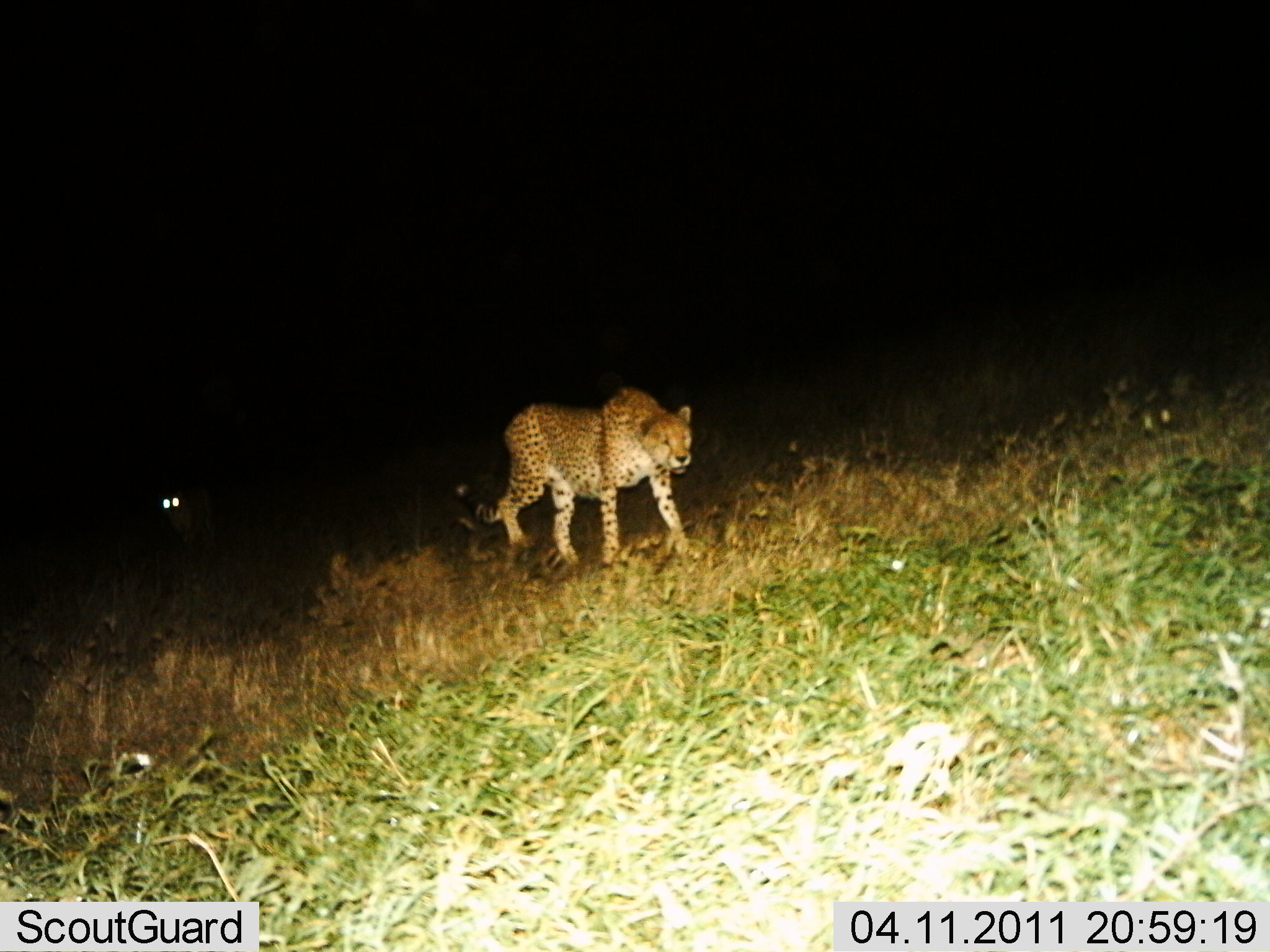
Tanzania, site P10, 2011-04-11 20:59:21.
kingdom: Animalia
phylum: Chordata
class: Mammalia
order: Carnivora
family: Felidae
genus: Acinonyx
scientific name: Acinonyx jubatus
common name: cheetah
Cheetah (Acinonyx jubatus), count 2. Behavior (volunteer vote fractions): standing 18%, resting 0%, moving 82%, interacting 0%. Young present (vote fraction): 0%. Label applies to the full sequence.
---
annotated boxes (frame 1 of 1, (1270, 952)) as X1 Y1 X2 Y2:
animal: 454 387 693 569